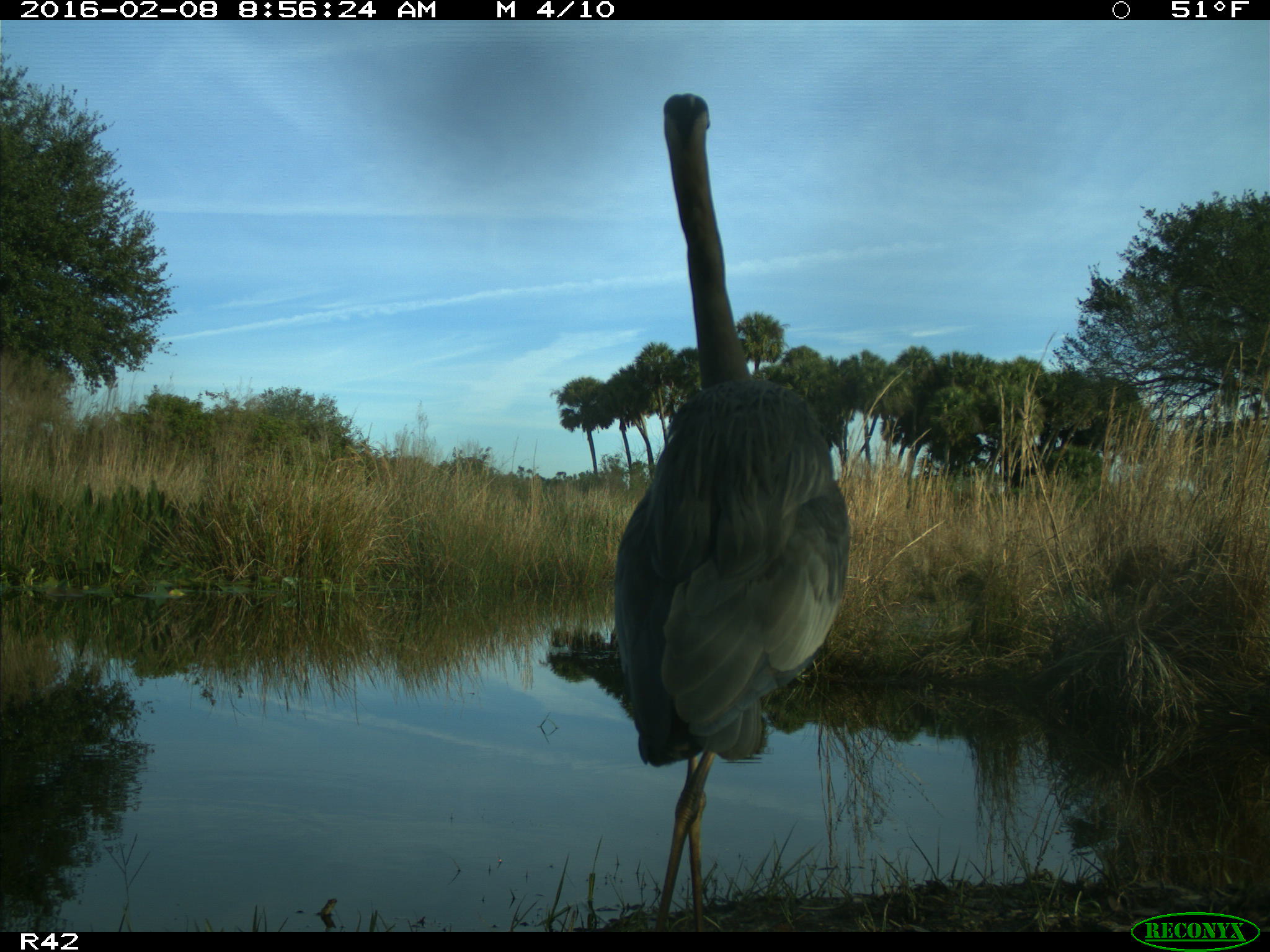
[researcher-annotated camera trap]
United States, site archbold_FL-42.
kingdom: Animalia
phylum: Chordata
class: Aves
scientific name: Aves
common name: birds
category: unidentified bird